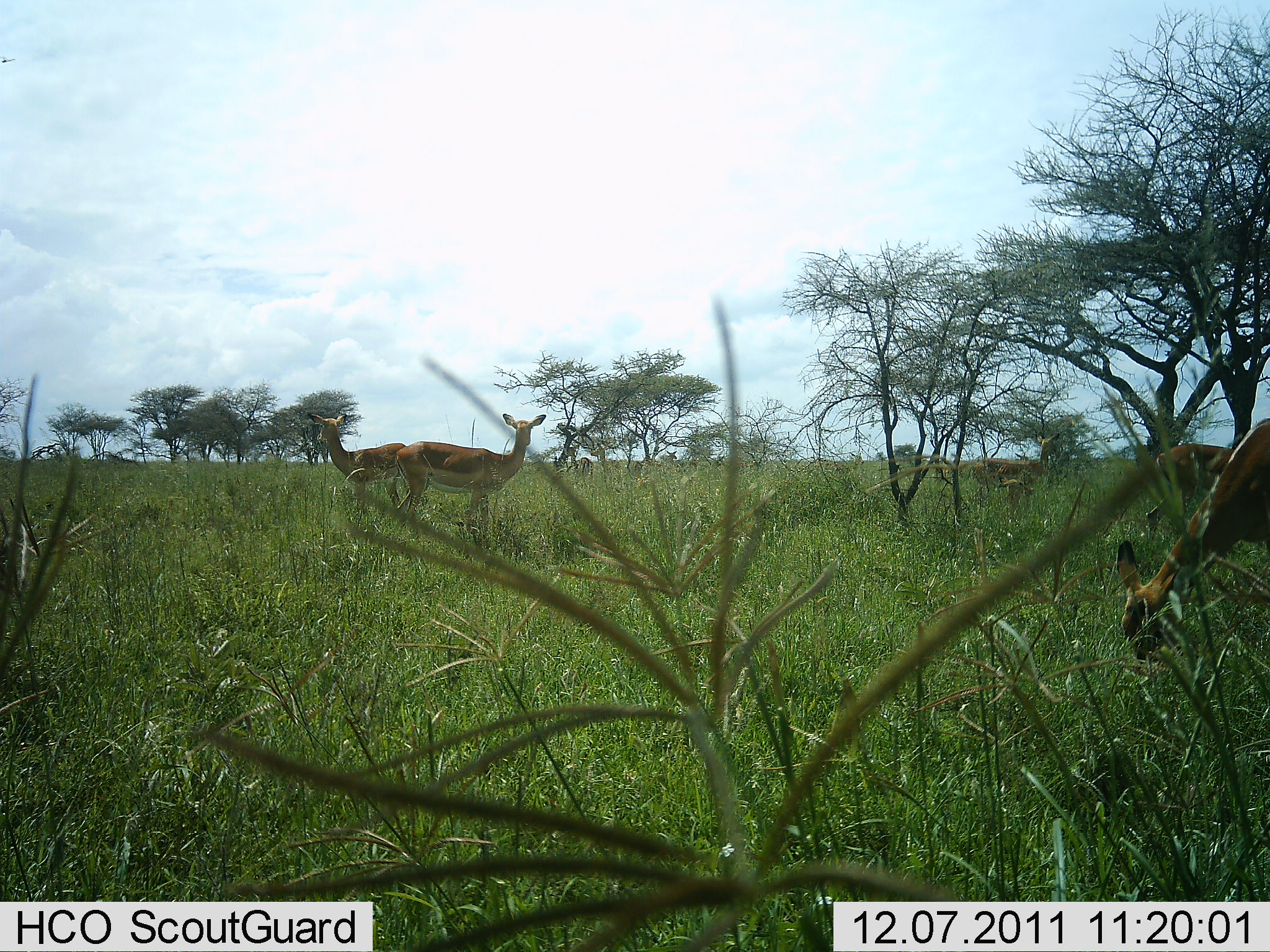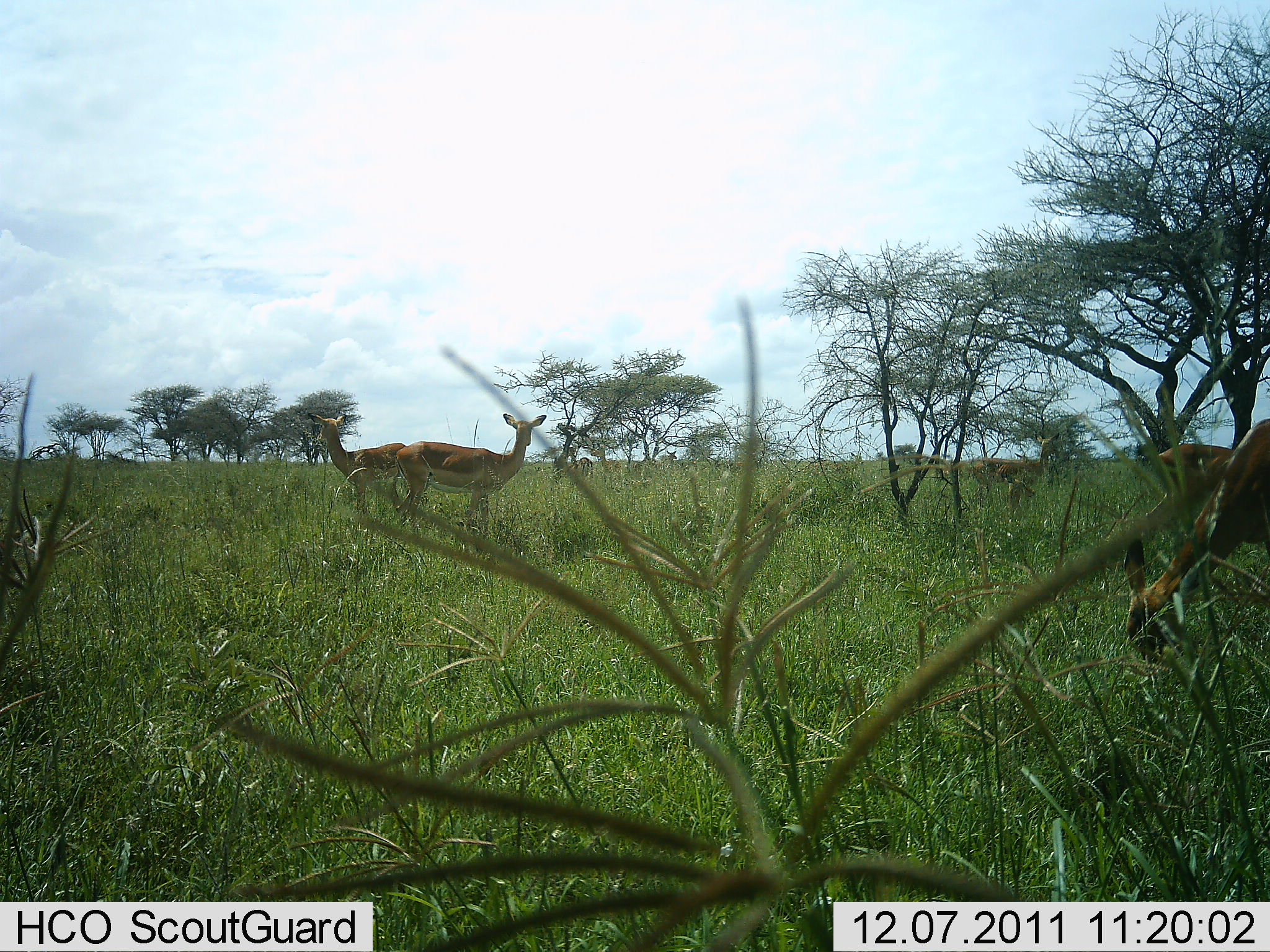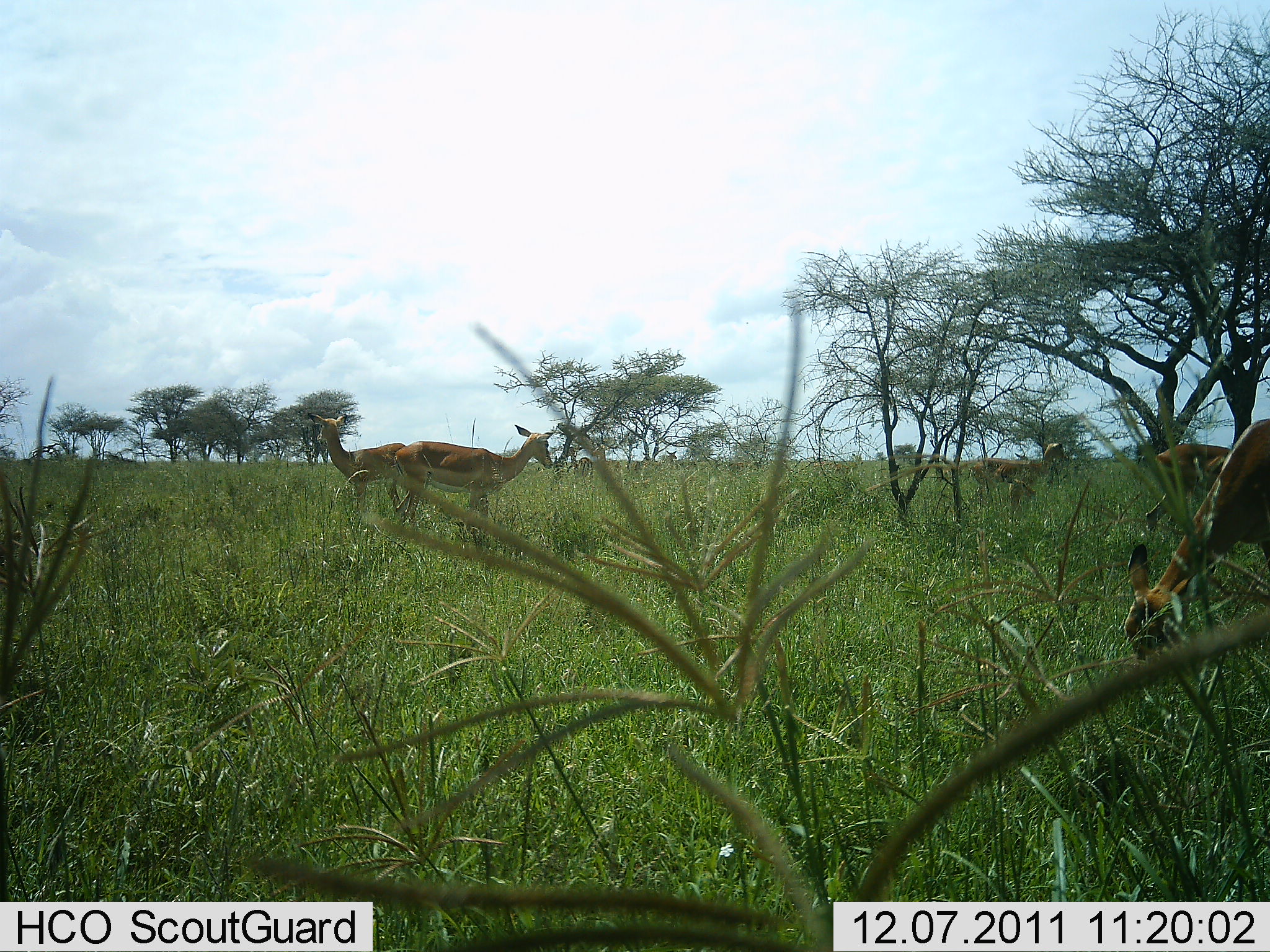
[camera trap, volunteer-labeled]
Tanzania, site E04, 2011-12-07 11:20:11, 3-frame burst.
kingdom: Animalia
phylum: Chordata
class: Mammalia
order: Artiodactyla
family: Bovidae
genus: Nanger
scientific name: Nanger granti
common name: grant's gazelle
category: gazellegrants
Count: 5.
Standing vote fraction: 75%.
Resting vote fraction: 0%.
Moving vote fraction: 0%.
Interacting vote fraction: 0%.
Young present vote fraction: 0%.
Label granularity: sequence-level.